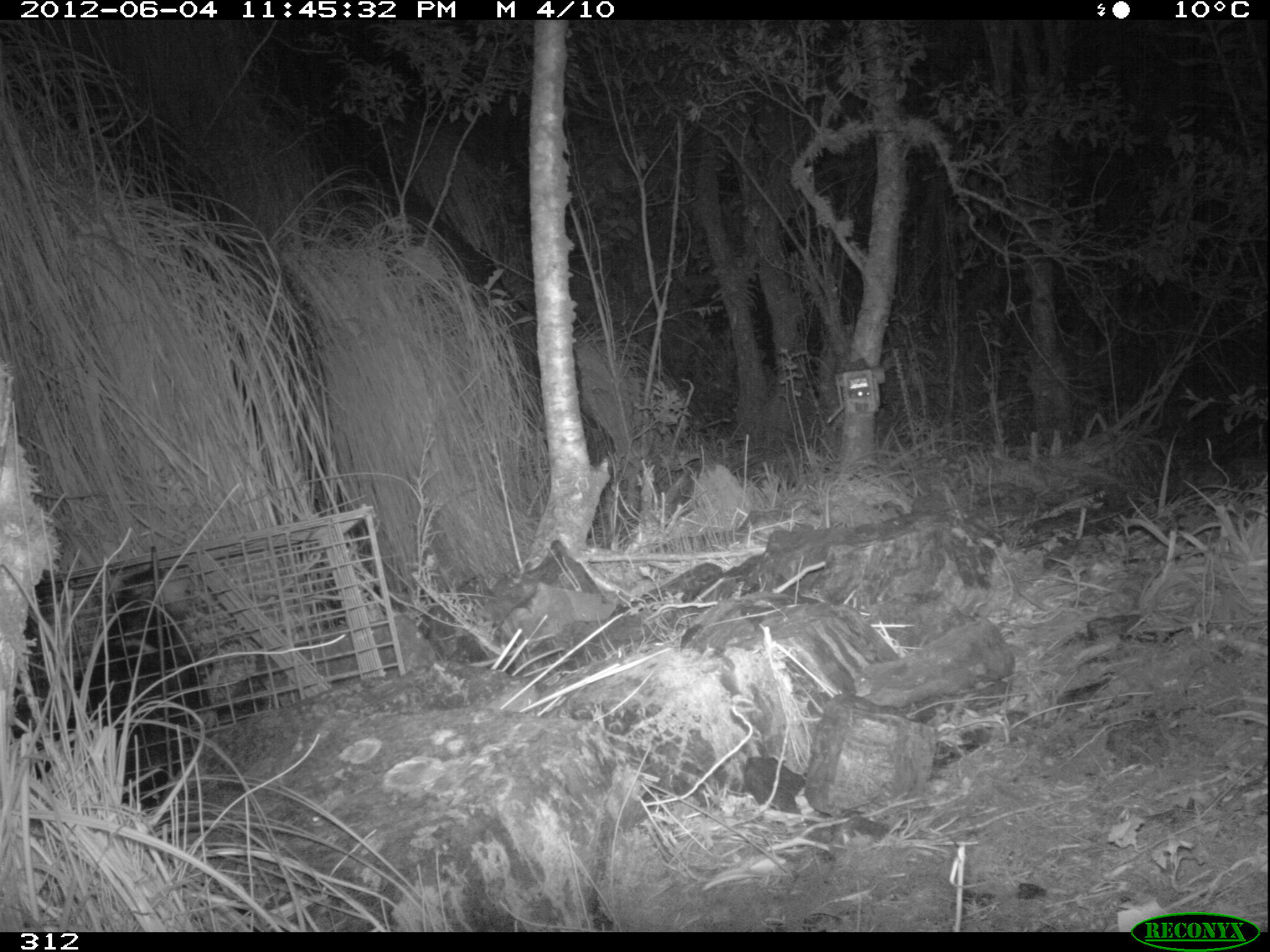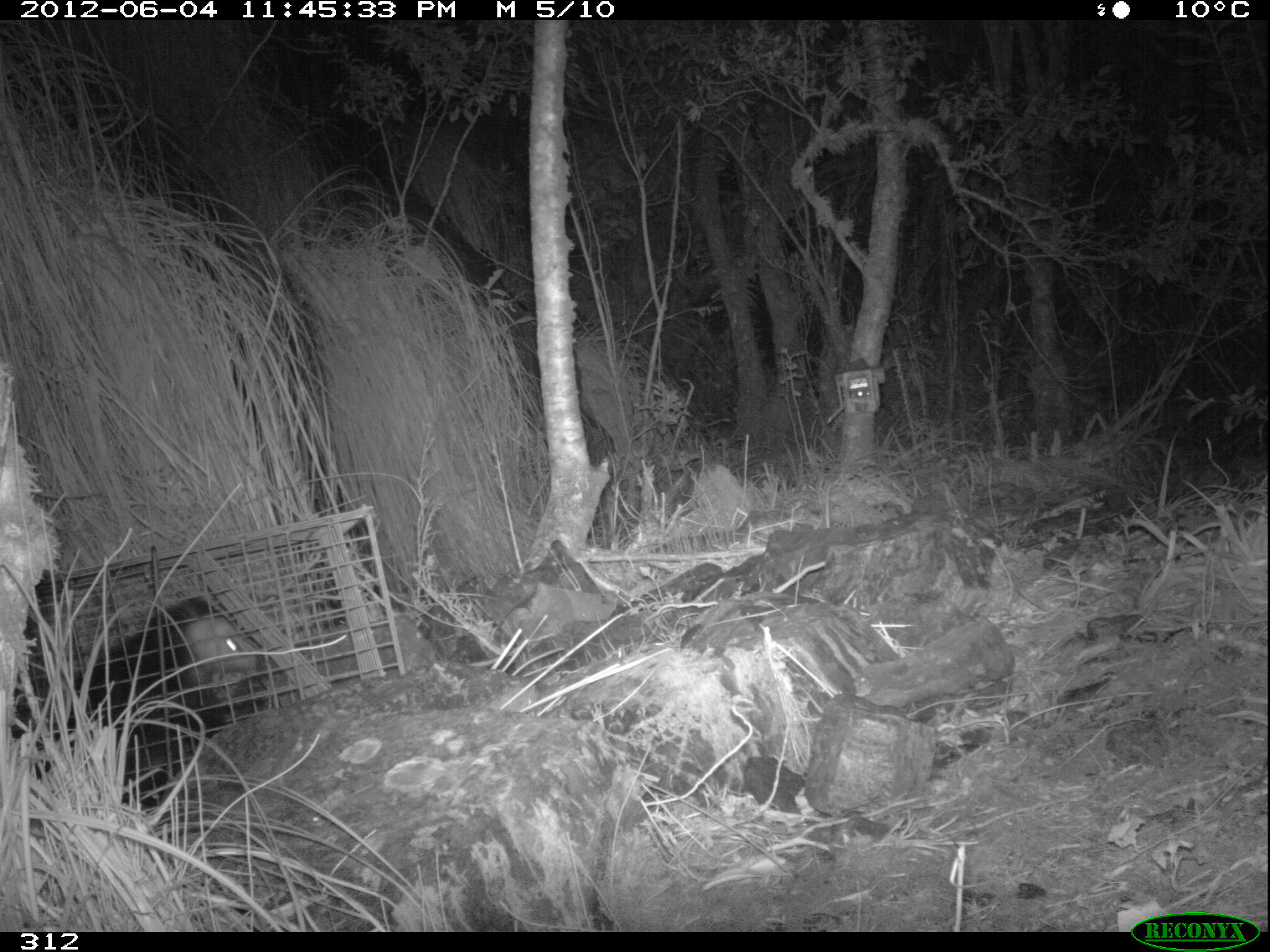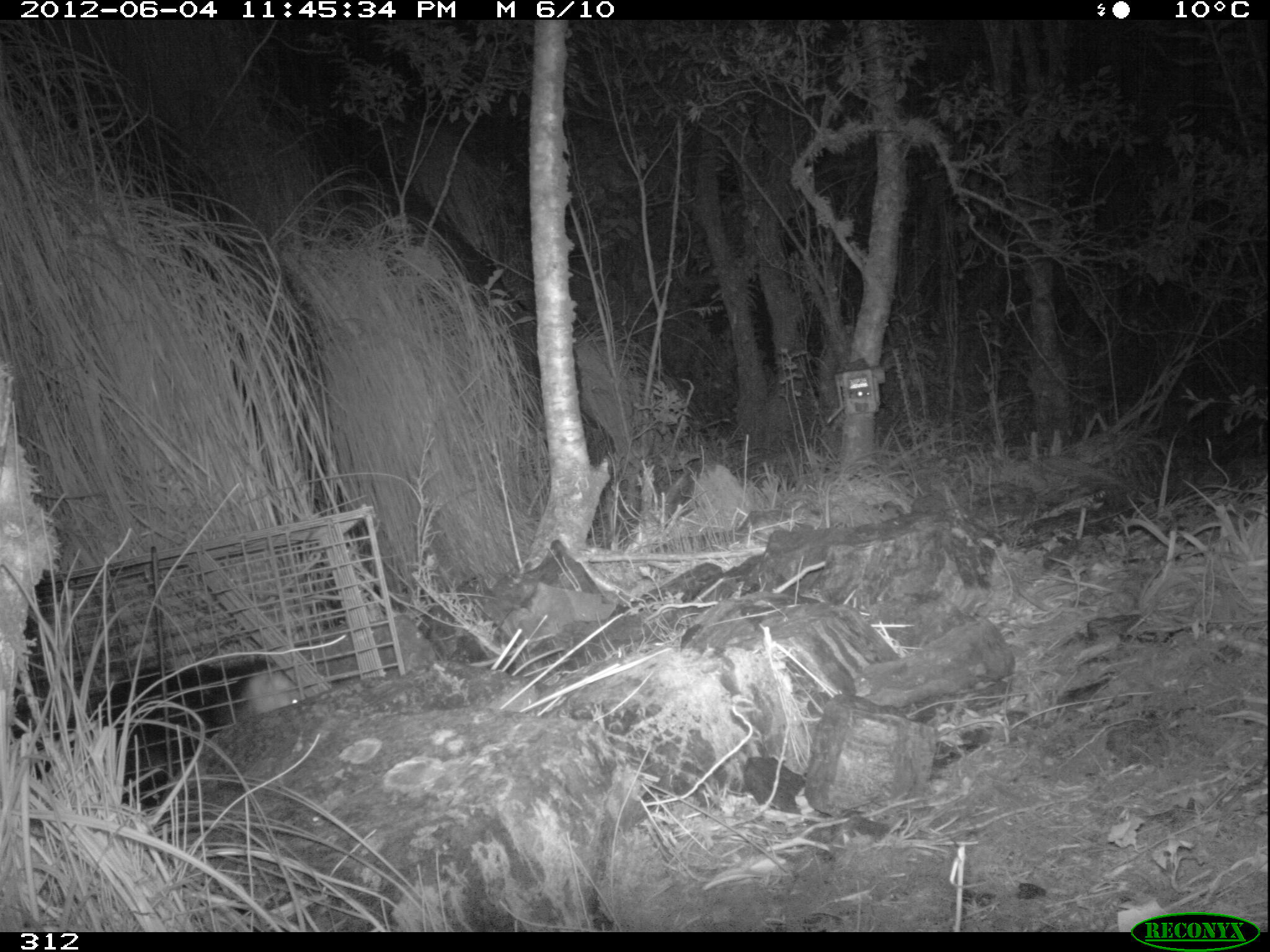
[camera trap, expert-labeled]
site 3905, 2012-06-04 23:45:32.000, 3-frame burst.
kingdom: Animalia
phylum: Chordata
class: Mammalia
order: Didelphimorphia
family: Didelphidae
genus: Didelphis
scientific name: Didelphis pernigra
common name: andean white-eared opossum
Didelphis pernigra (andean white-eared opossum).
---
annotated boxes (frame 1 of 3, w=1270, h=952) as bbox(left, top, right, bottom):
didelphis pernigra: bbox(7, 559, 270, 812)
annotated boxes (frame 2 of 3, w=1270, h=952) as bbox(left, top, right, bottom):
didelphis pernigra: bbox(9, 592, 267, 809)